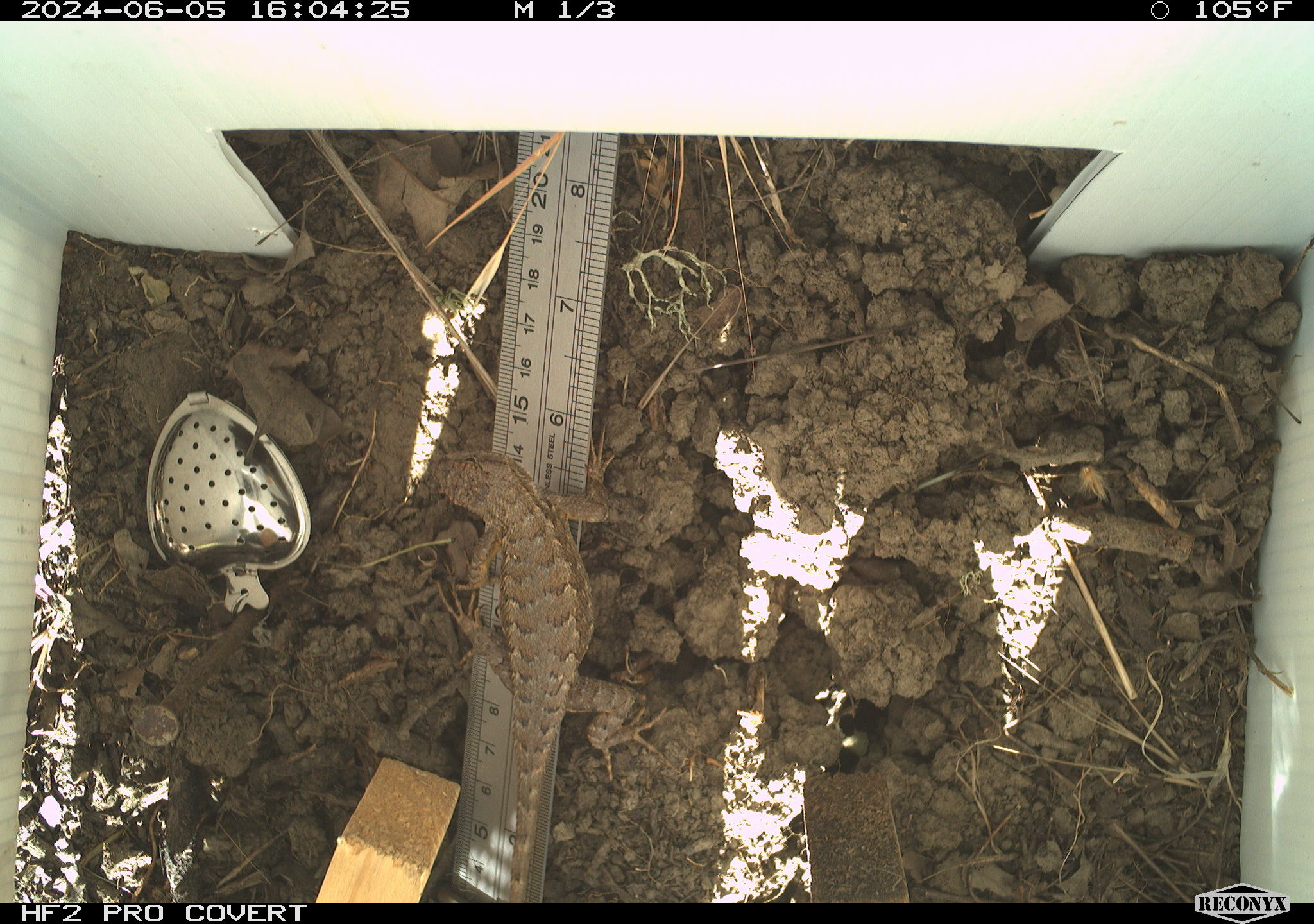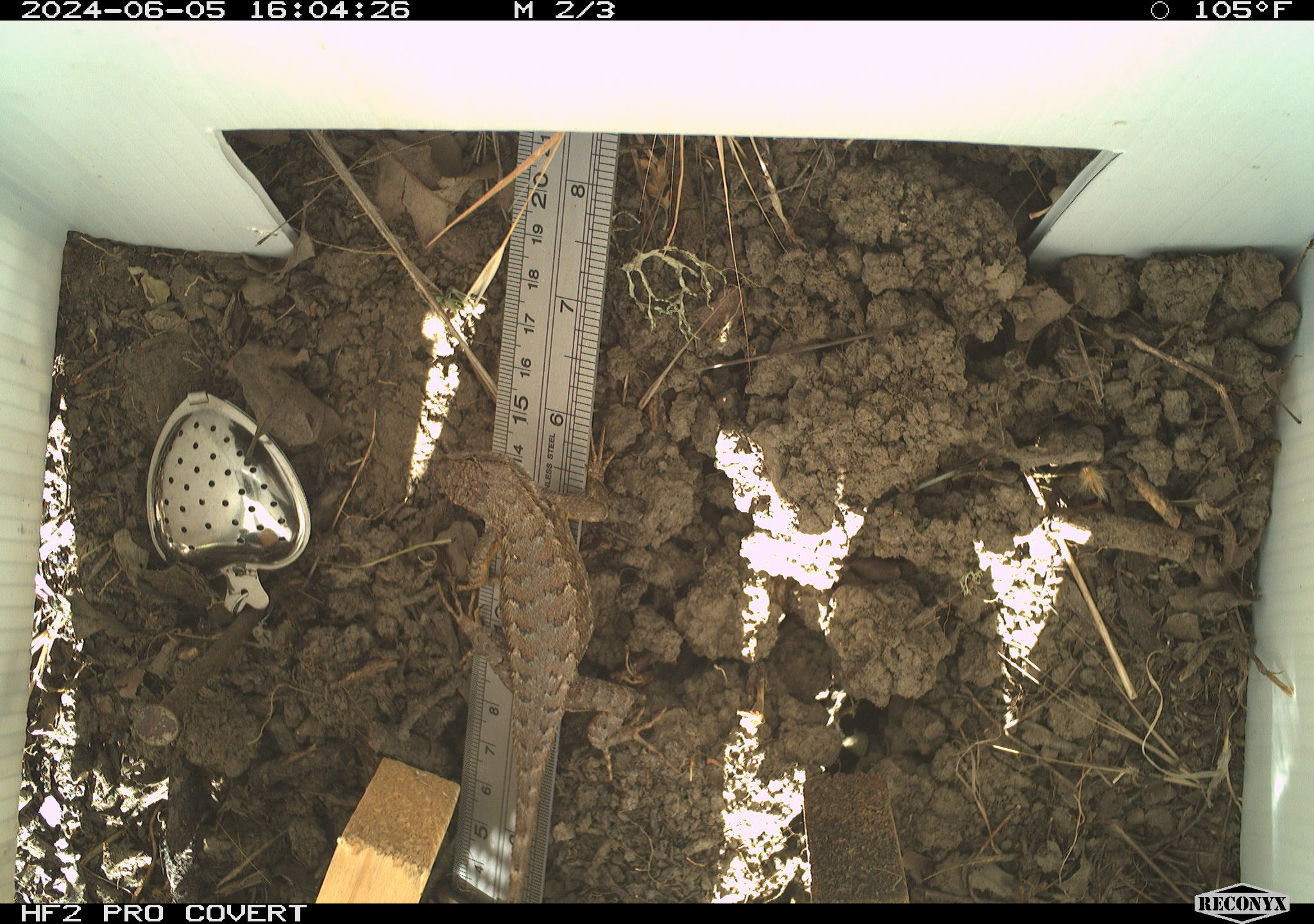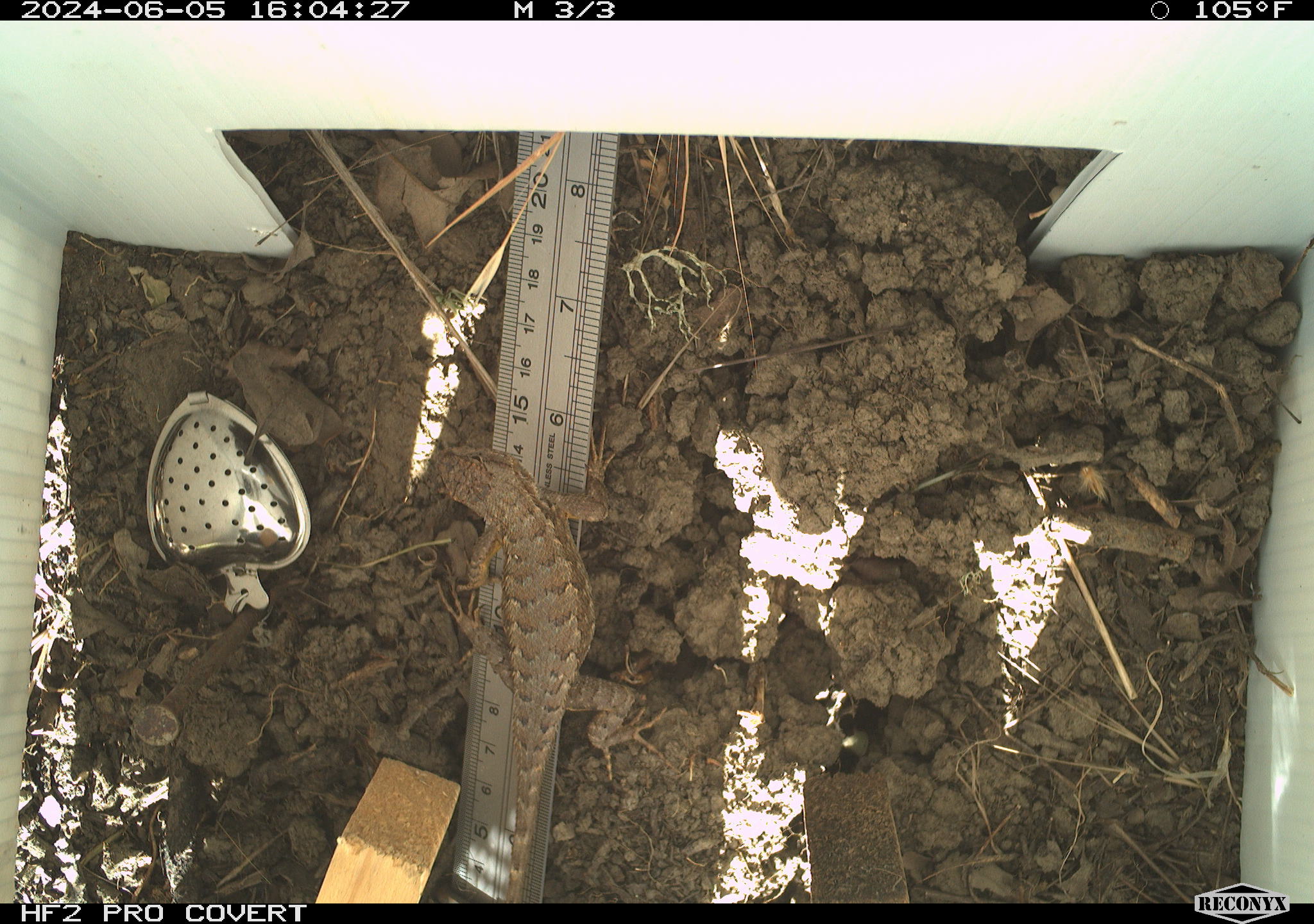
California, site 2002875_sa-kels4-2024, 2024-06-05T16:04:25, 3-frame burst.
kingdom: Animalia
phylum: Chordata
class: Reptilia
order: Squamata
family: Phrynosomatidae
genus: Sceloporus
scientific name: Sceloporus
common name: spiny lizards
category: sceloporus species